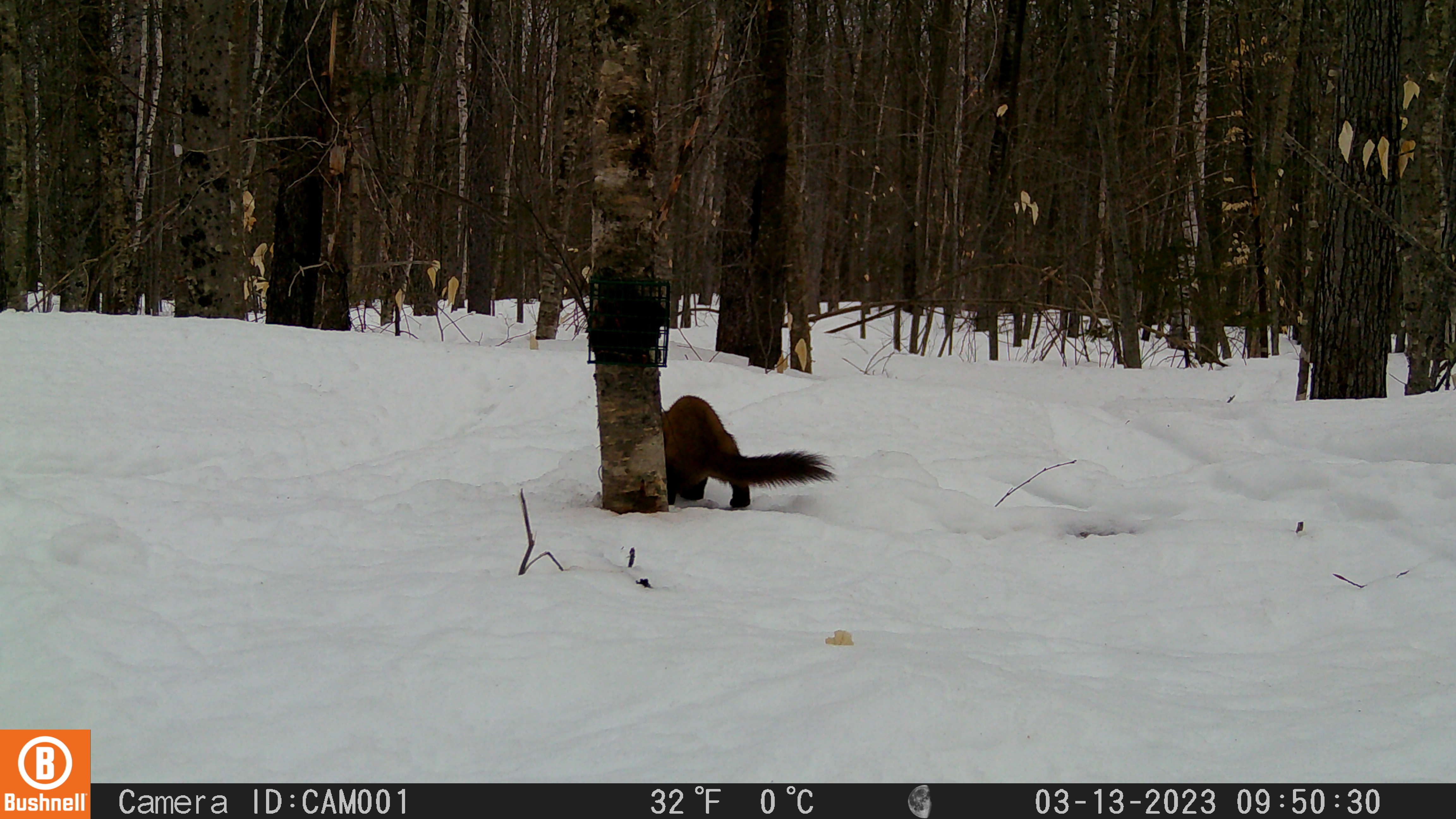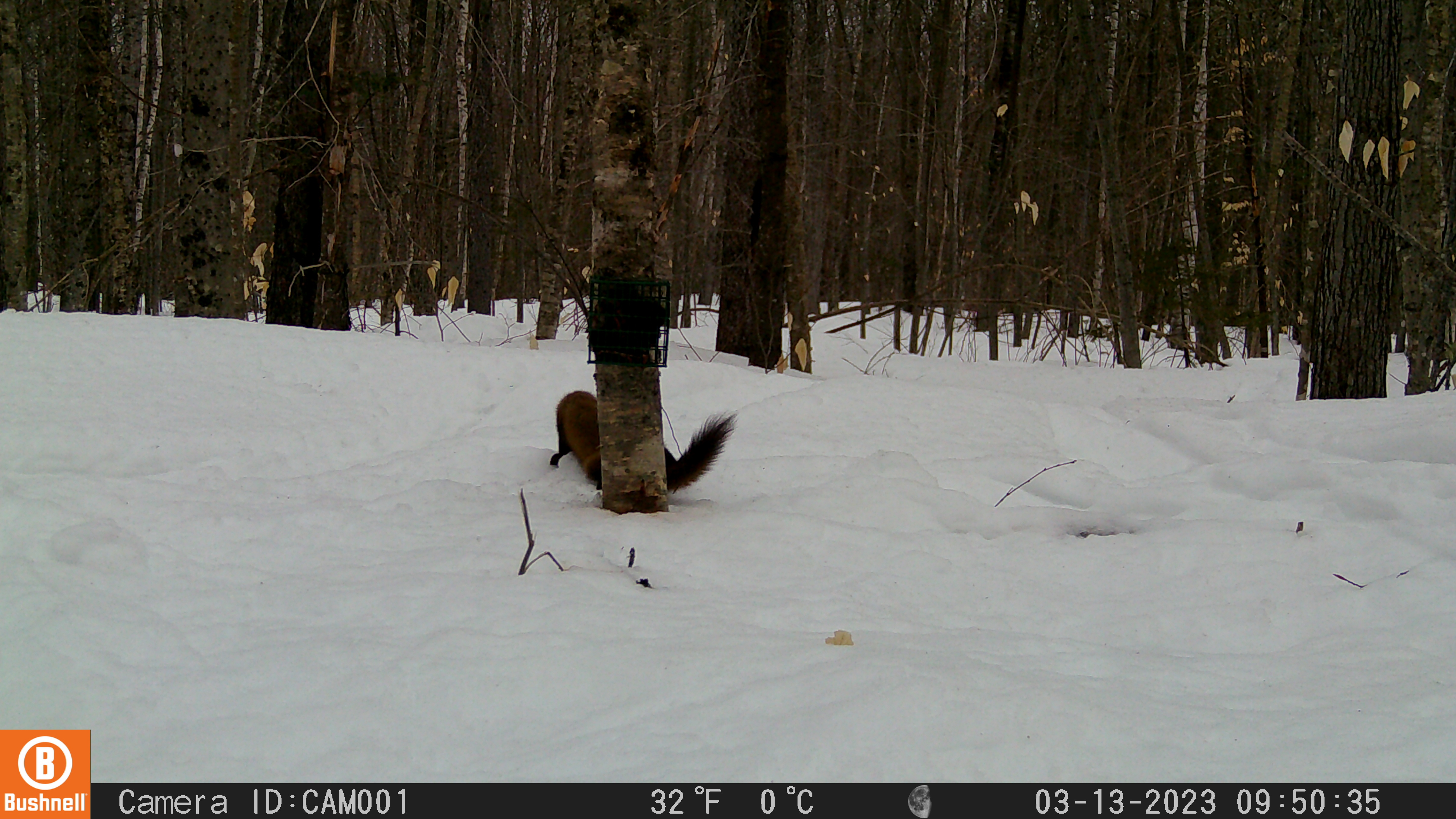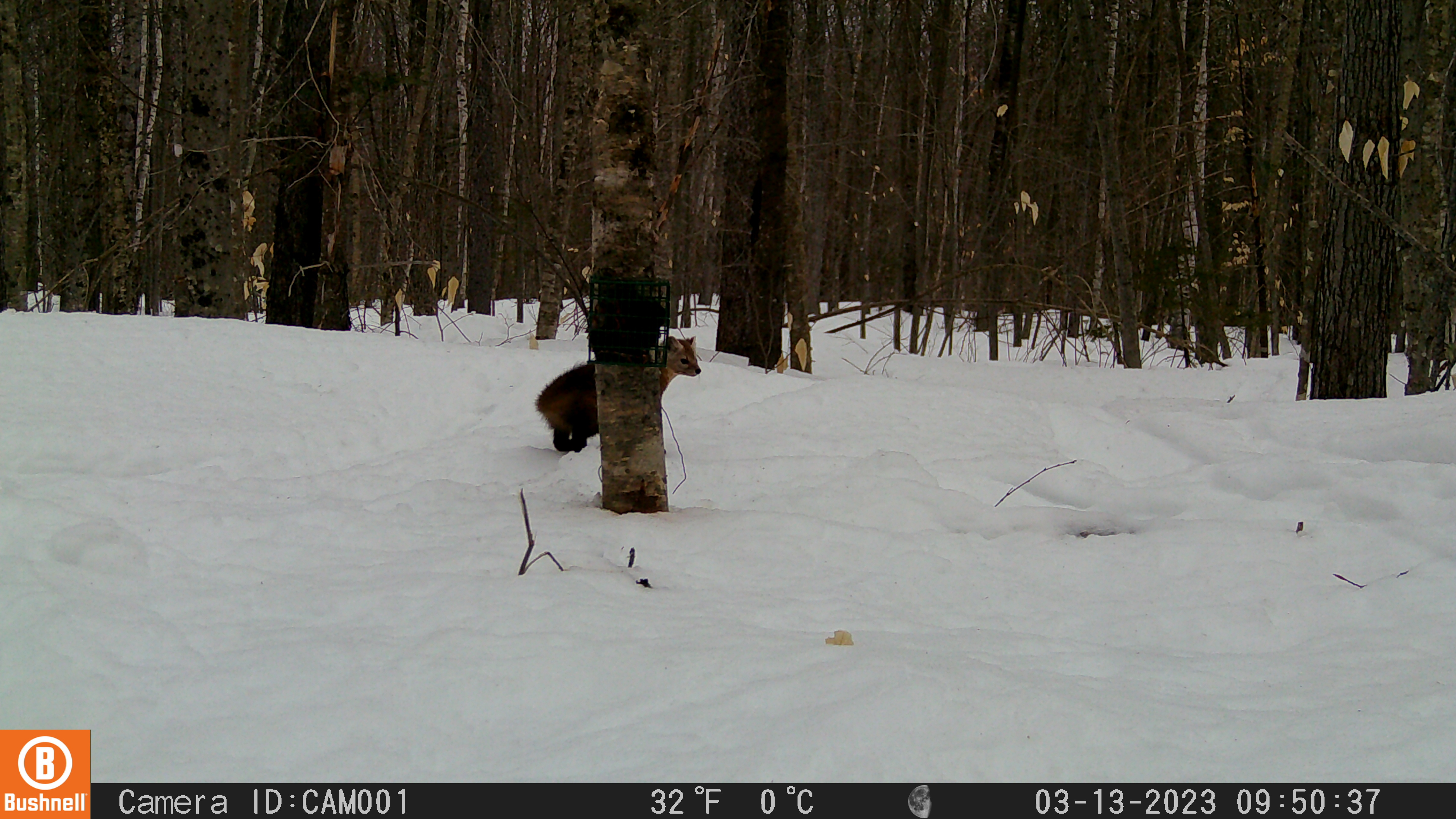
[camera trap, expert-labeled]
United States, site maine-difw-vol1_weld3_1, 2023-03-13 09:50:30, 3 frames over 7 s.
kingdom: Animalia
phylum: Chordata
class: Mammalia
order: Carnivora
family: Mustelidae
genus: Martes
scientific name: Martes americana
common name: american marten